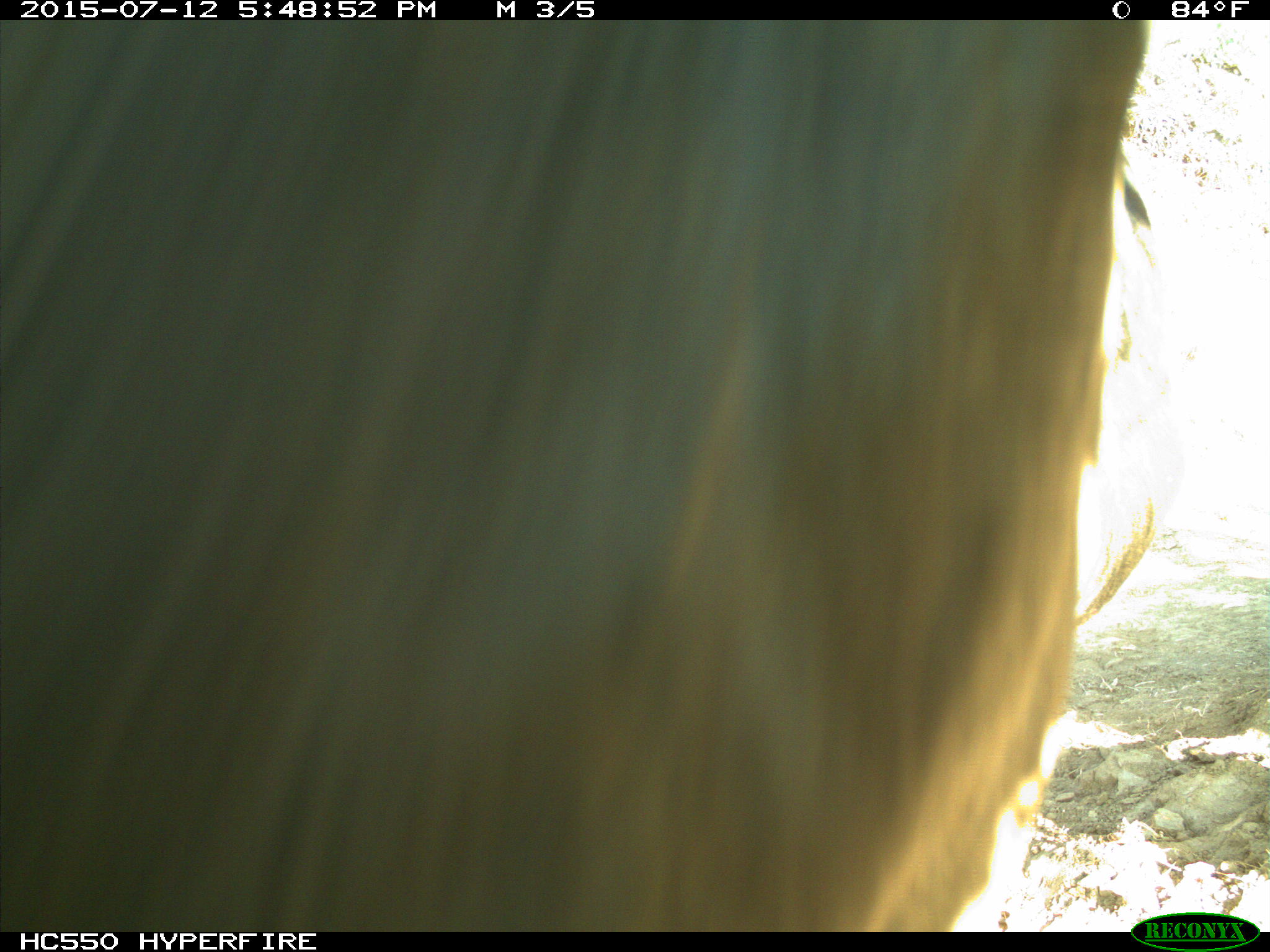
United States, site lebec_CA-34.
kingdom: Animalia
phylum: Chordata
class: Mammalia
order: Artiodactyla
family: Bovidae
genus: Bos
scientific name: Bos taurus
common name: domestic cow